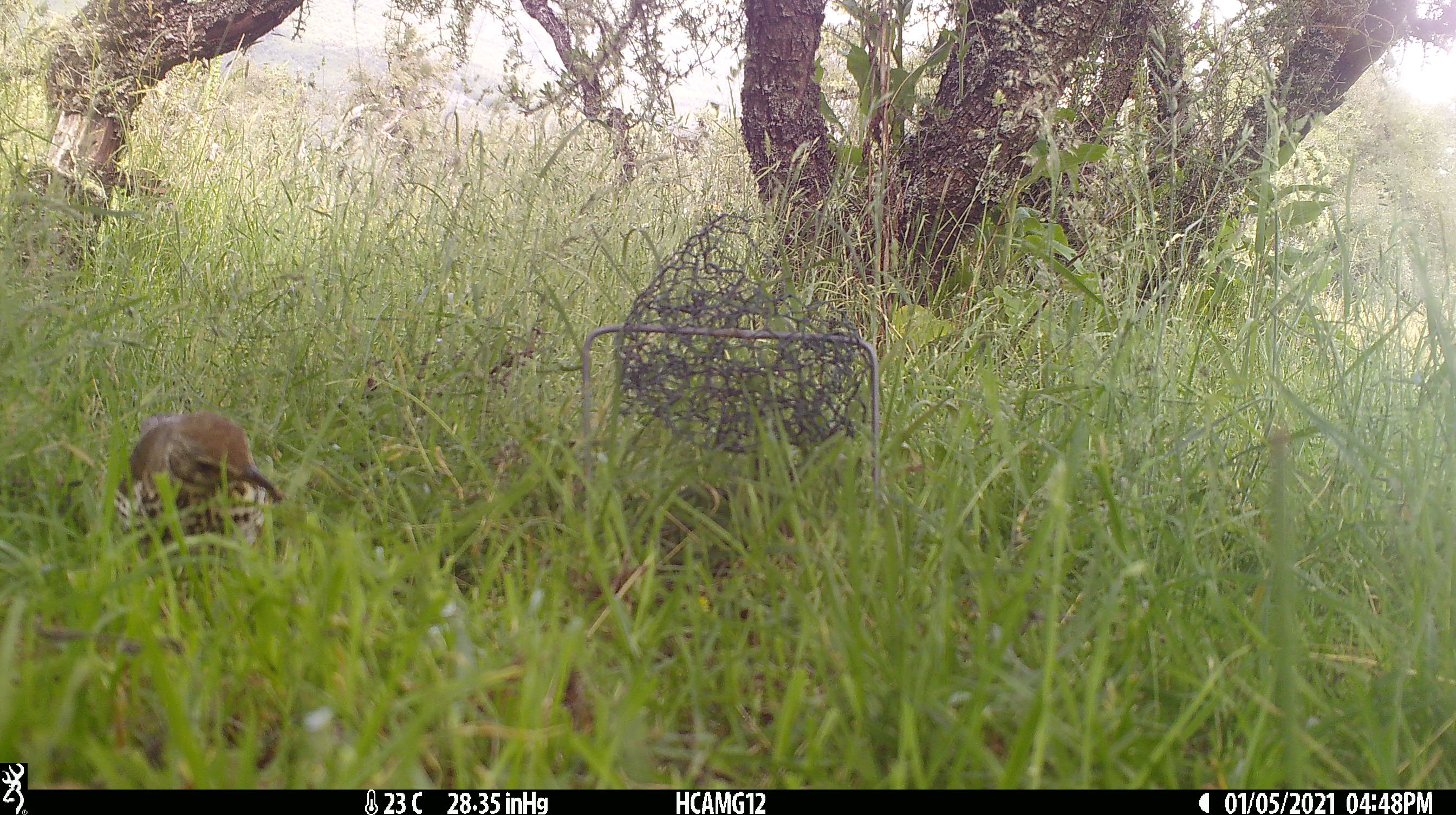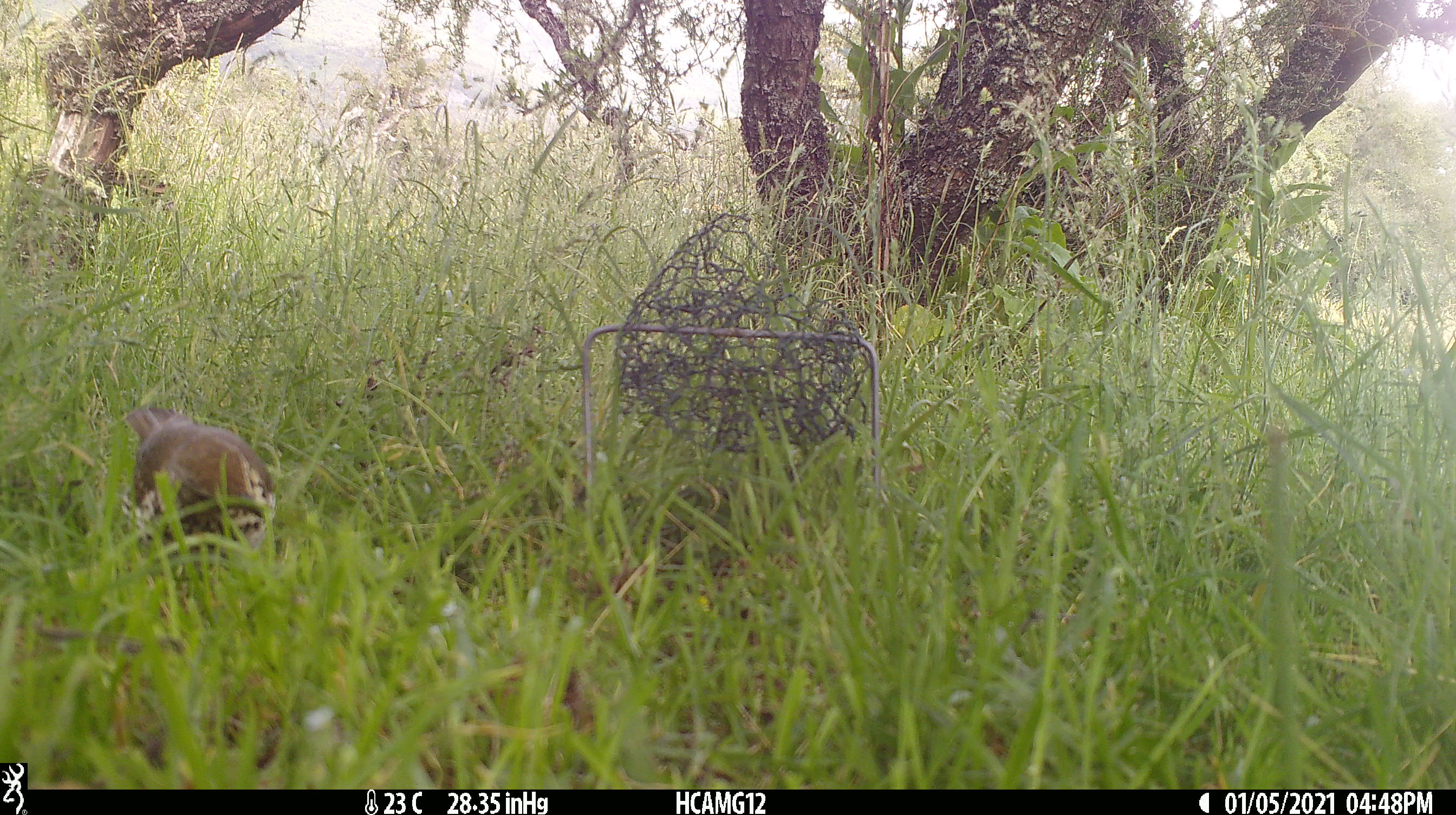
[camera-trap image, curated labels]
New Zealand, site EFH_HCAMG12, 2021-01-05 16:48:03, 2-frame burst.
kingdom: Animalia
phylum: Chordata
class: Aves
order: Passeriformes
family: Turdidae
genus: Turdus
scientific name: Turdus philomelos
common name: song thrush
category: thrush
Thrush (song thrush) (Turdus philomelos).